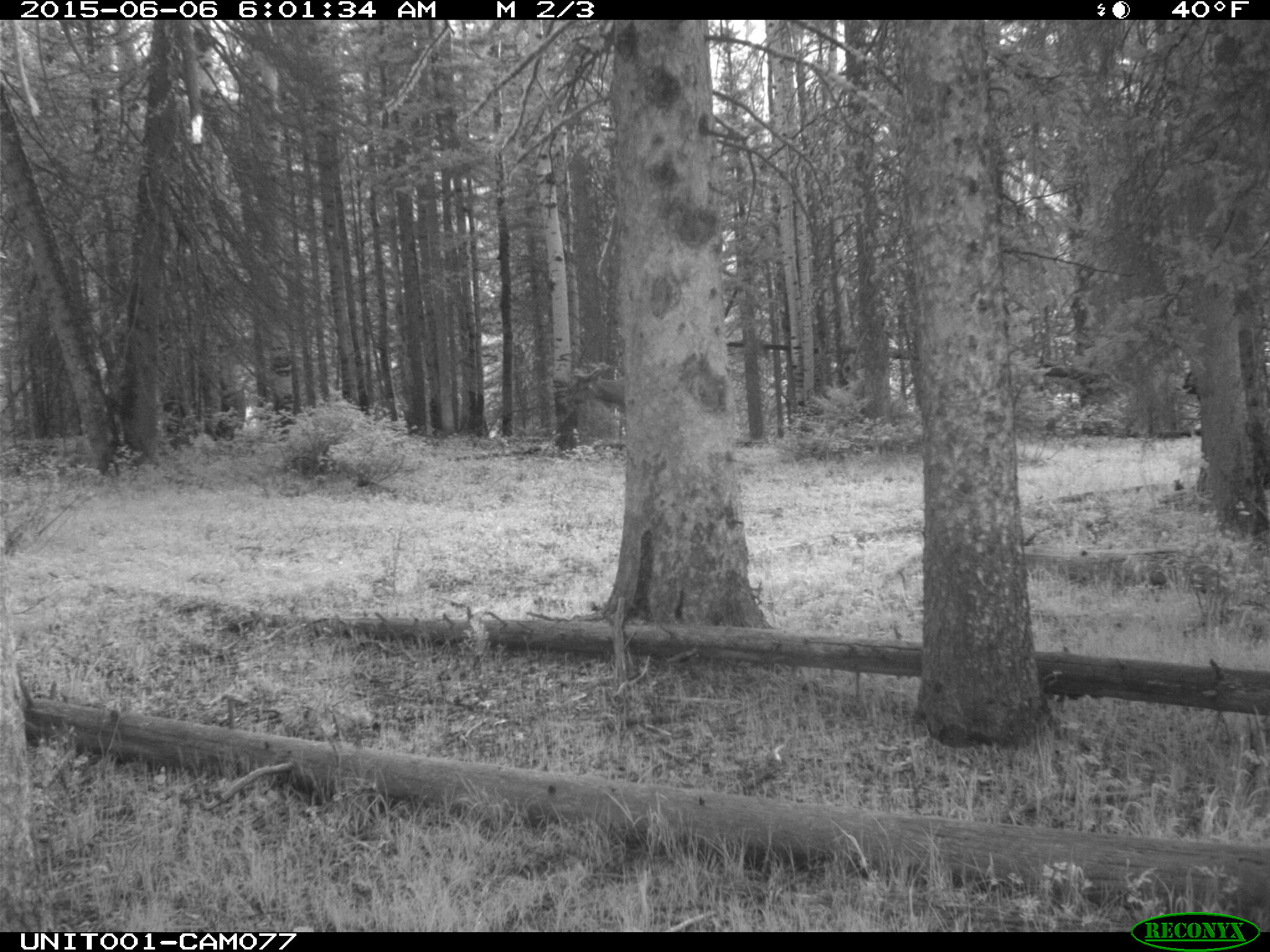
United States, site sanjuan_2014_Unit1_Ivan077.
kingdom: Animalia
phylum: Chordata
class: Mammalia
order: Artiodactyla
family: Cervidae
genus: Cervus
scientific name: Cervus elaphus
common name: red deer